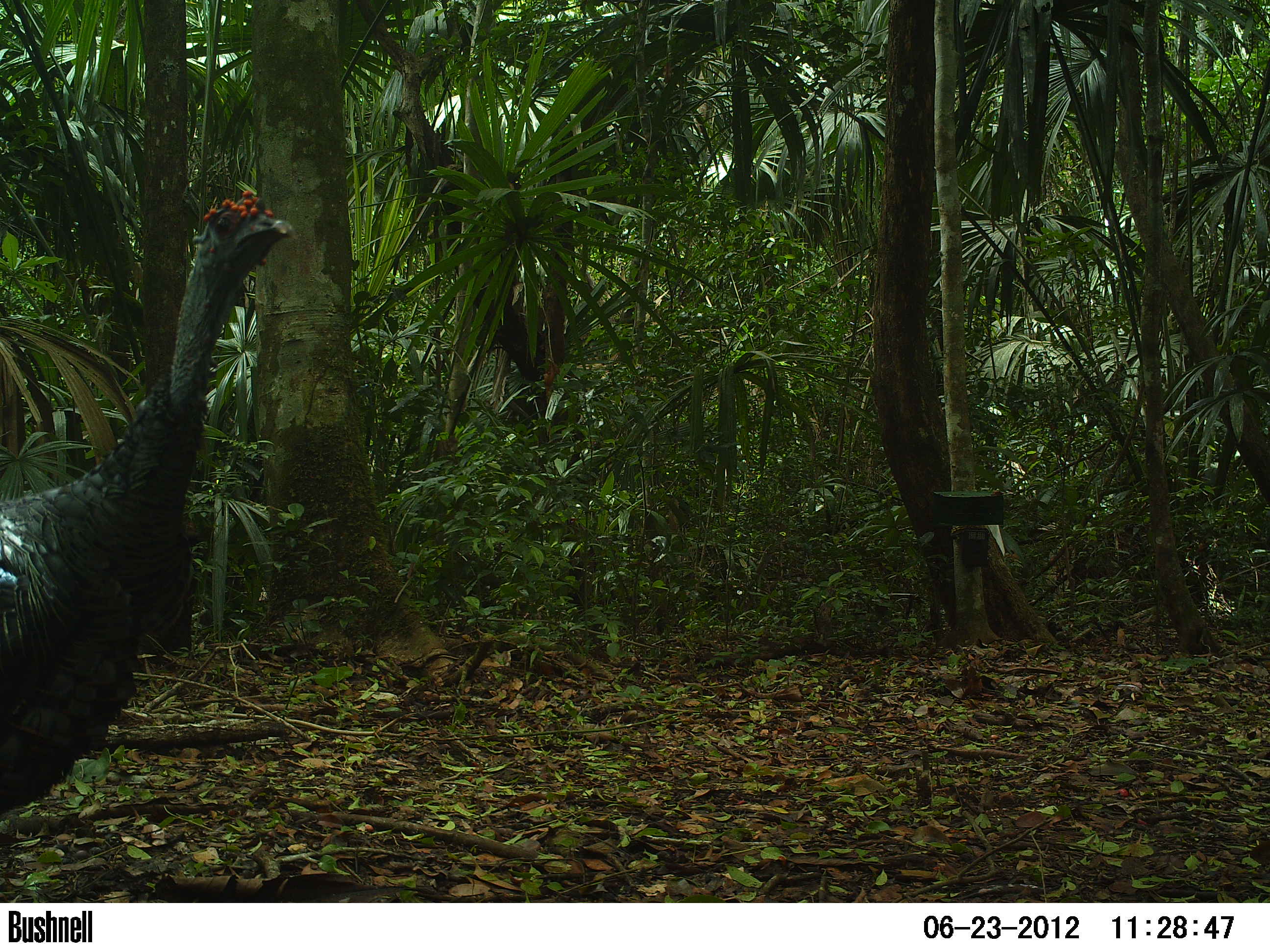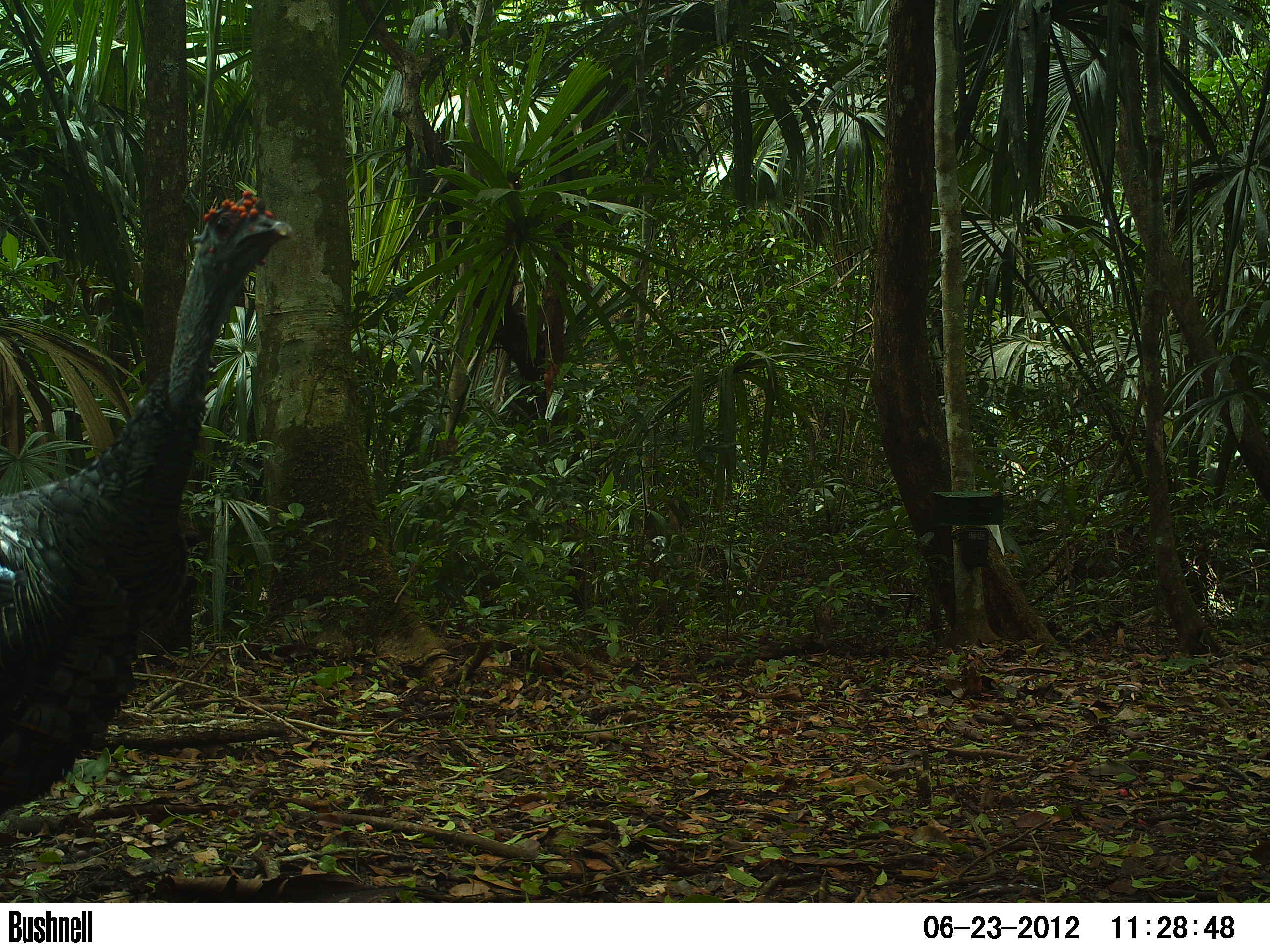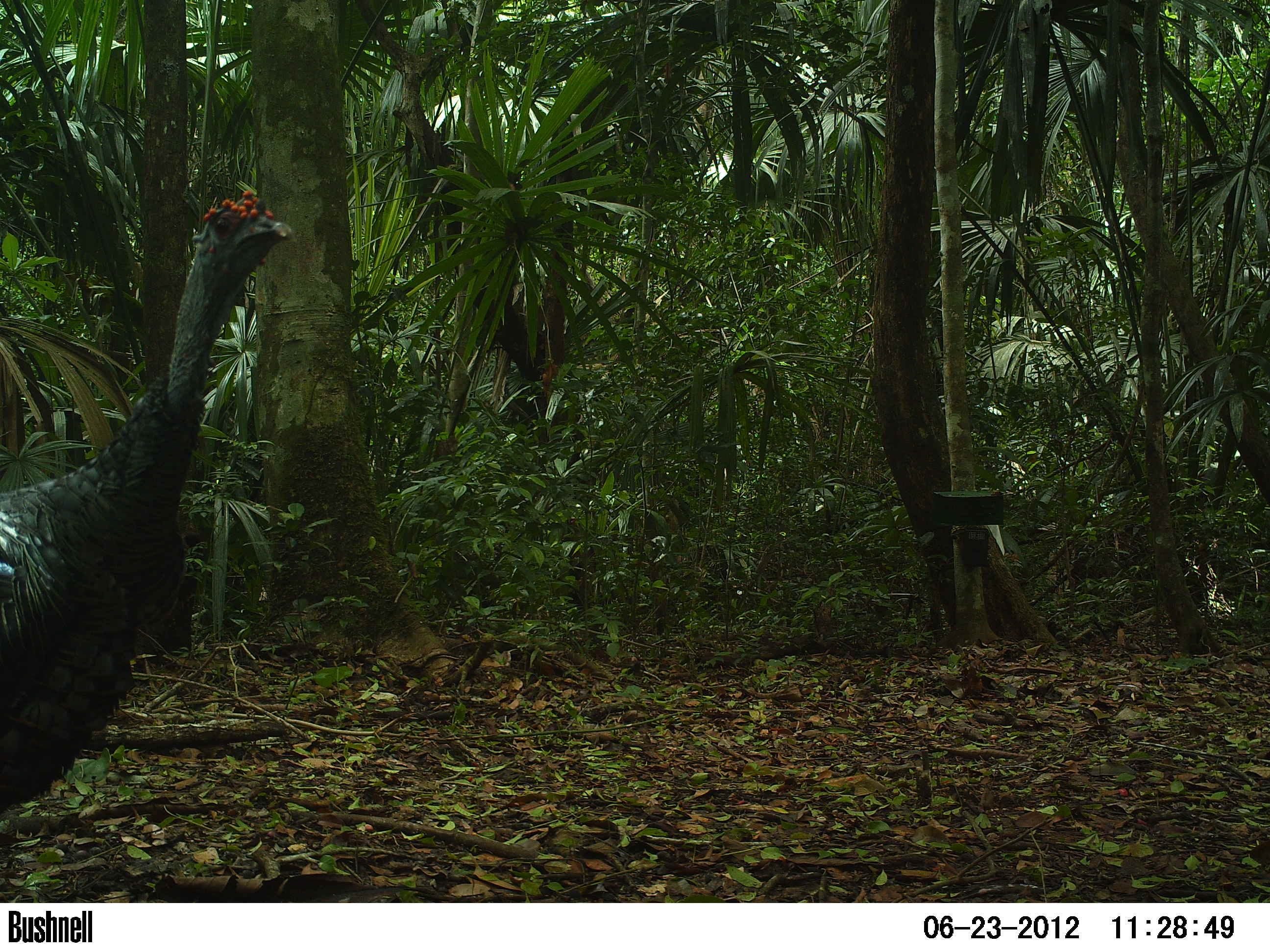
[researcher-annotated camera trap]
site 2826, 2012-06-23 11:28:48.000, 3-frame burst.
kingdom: Animalia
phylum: Chordata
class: Aves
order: Galliformes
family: Phasianidae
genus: Meleagris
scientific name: Meleagris ocellata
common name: ocellated turkey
Meleagris ocellata (ocellated turkey), count 1, age adult.